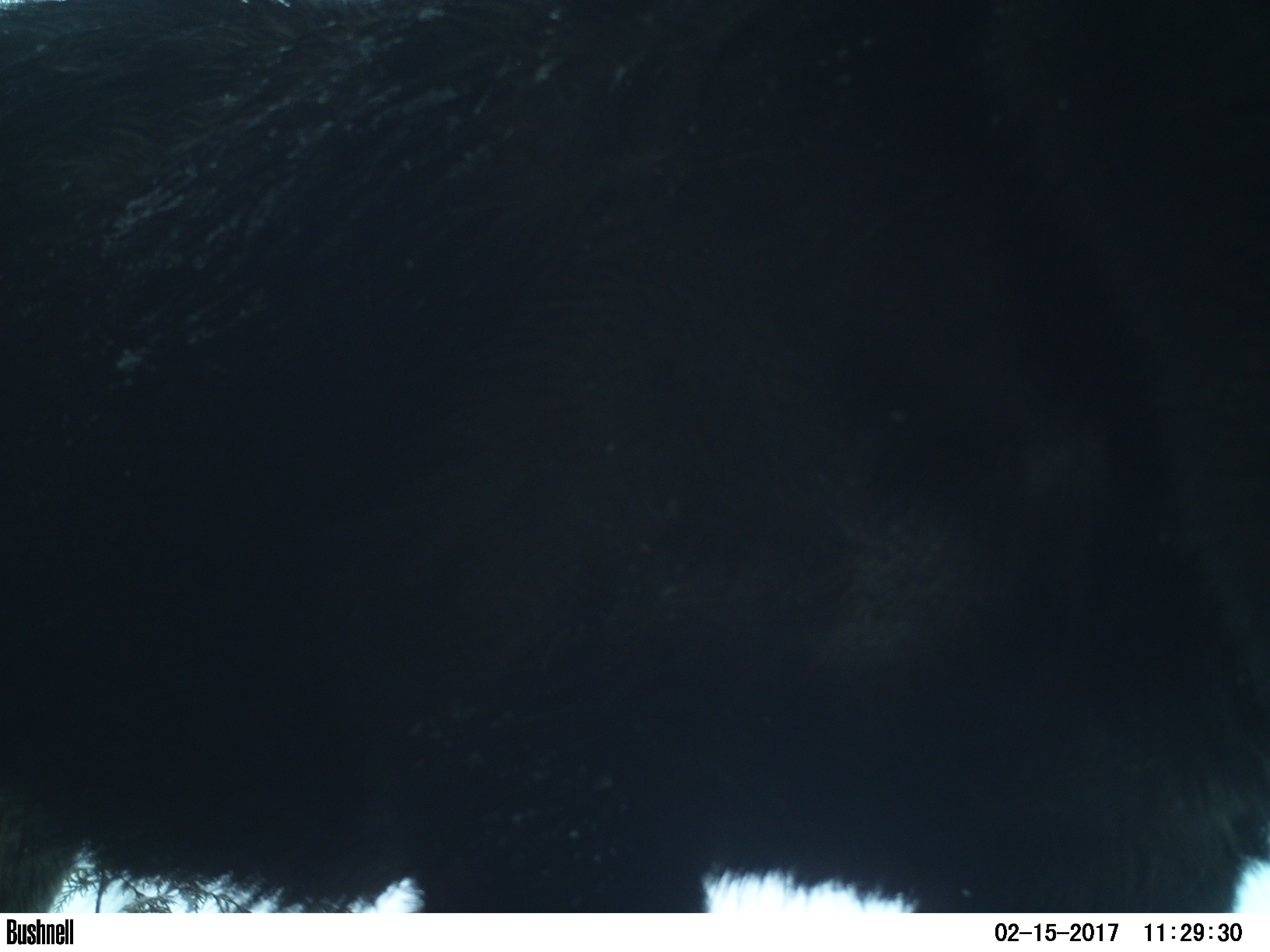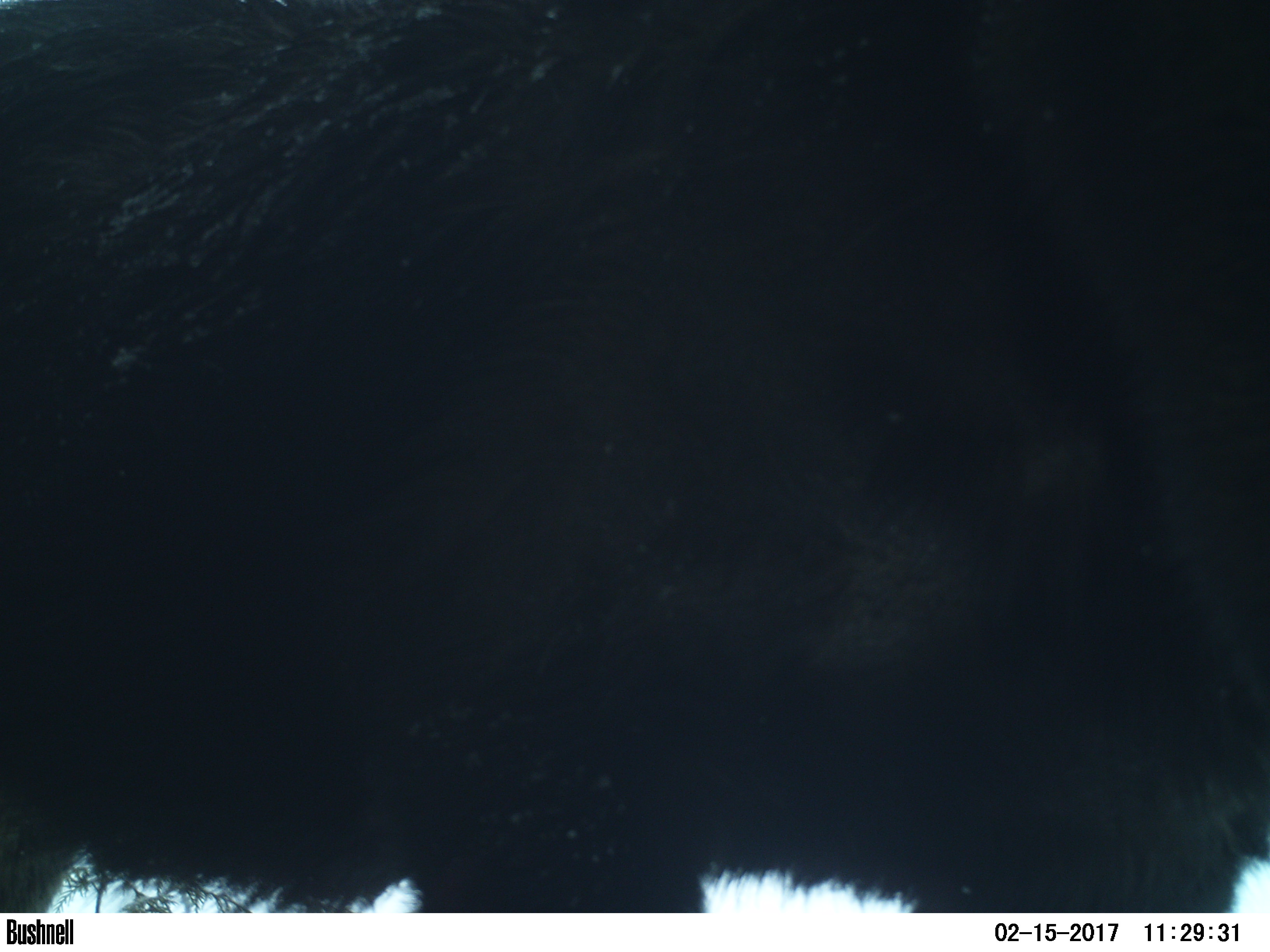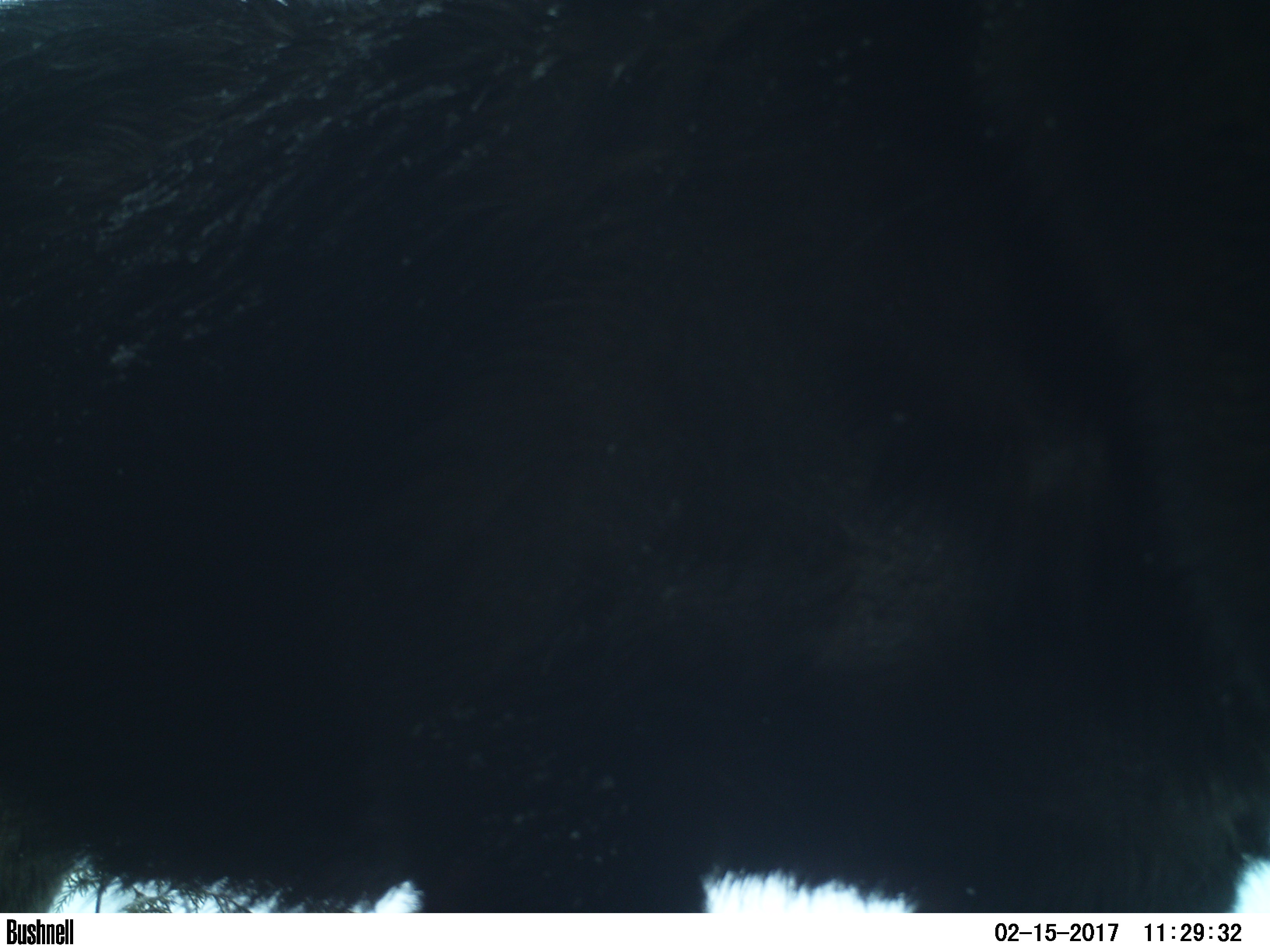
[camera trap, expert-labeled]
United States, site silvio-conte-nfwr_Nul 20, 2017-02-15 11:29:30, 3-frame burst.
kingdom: Animalia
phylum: Chordata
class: Mammalia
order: Artiodactyla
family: Cervidae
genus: Alces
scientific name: Alces alces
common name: moose